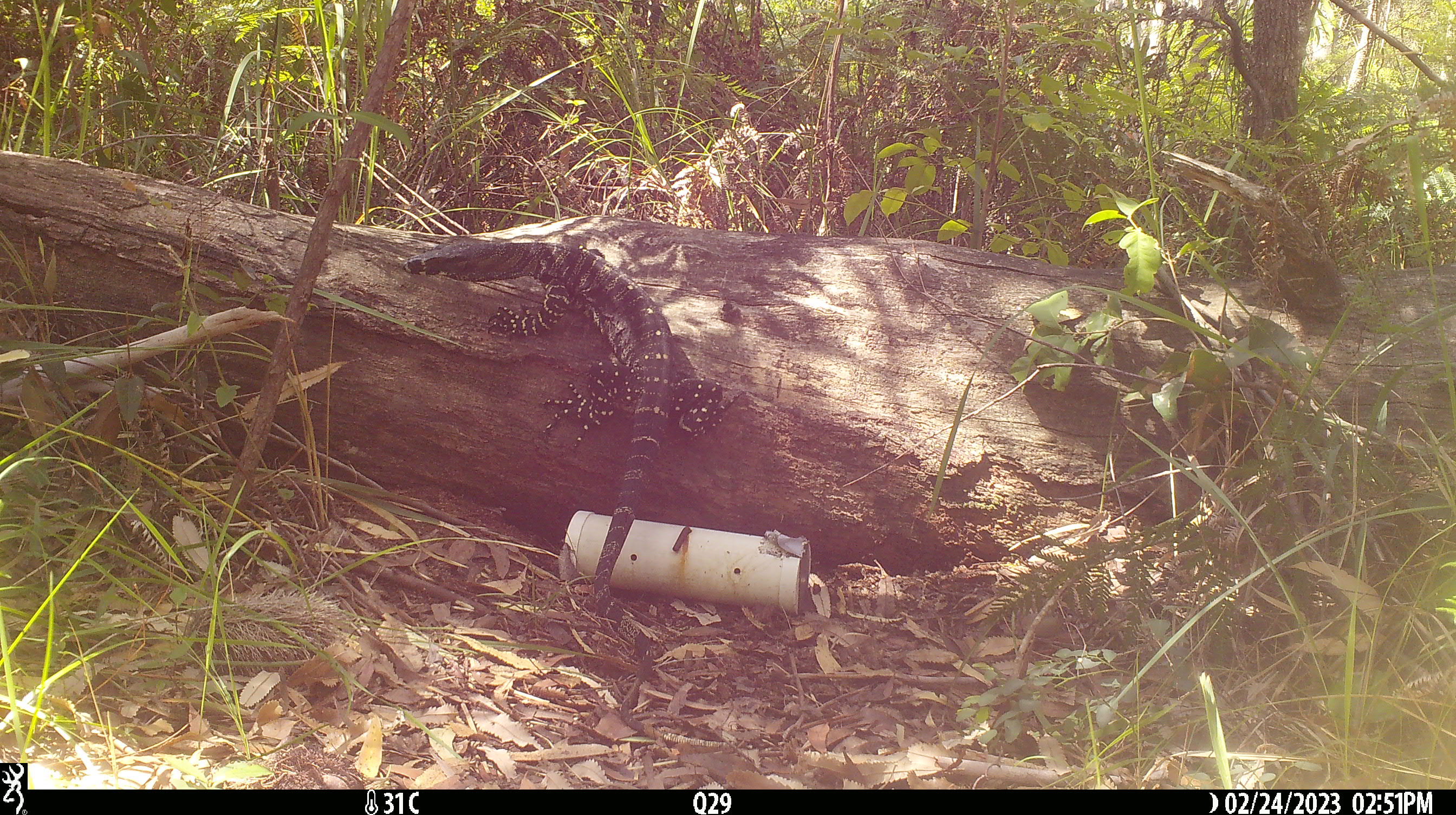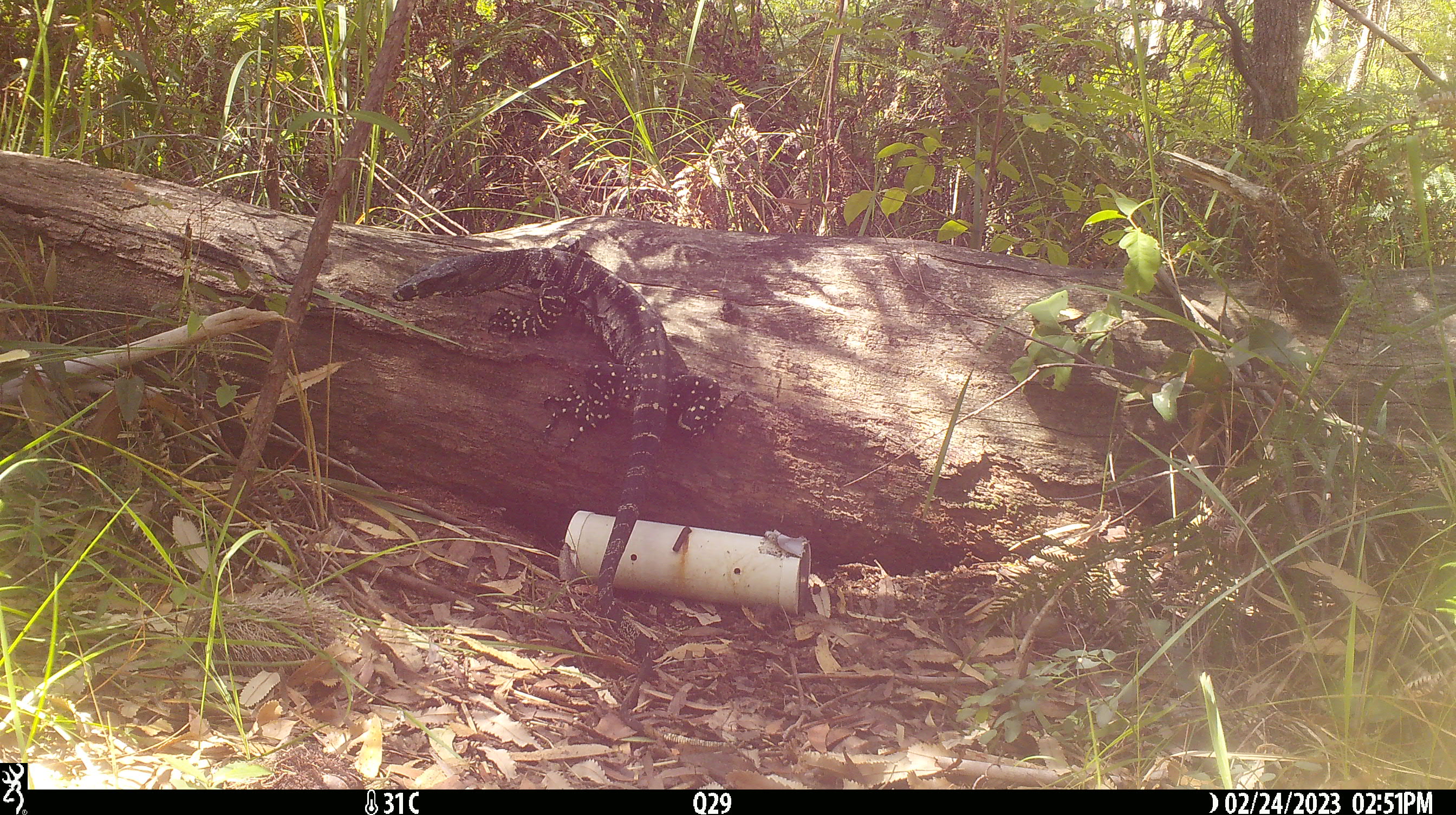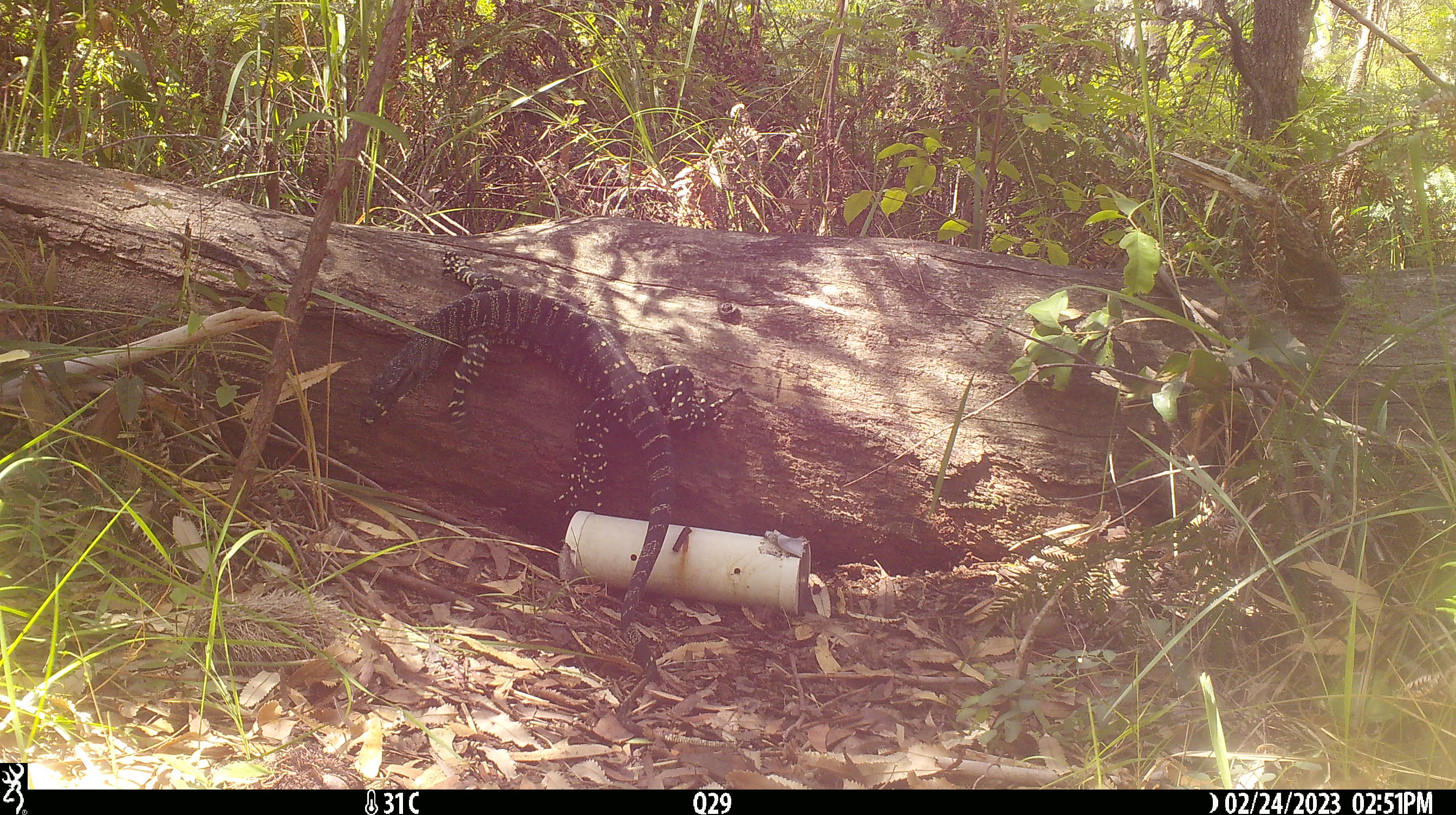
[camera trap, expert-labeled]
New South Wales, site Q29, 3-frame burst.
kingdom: Animalia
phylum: Chordata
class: Reptilia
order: Squamata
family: Varanidae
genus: Varanus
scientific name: Varanus varius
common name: lace monitor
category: goanna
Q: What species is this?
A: Goanna (lace monitor) (Varanus varius).